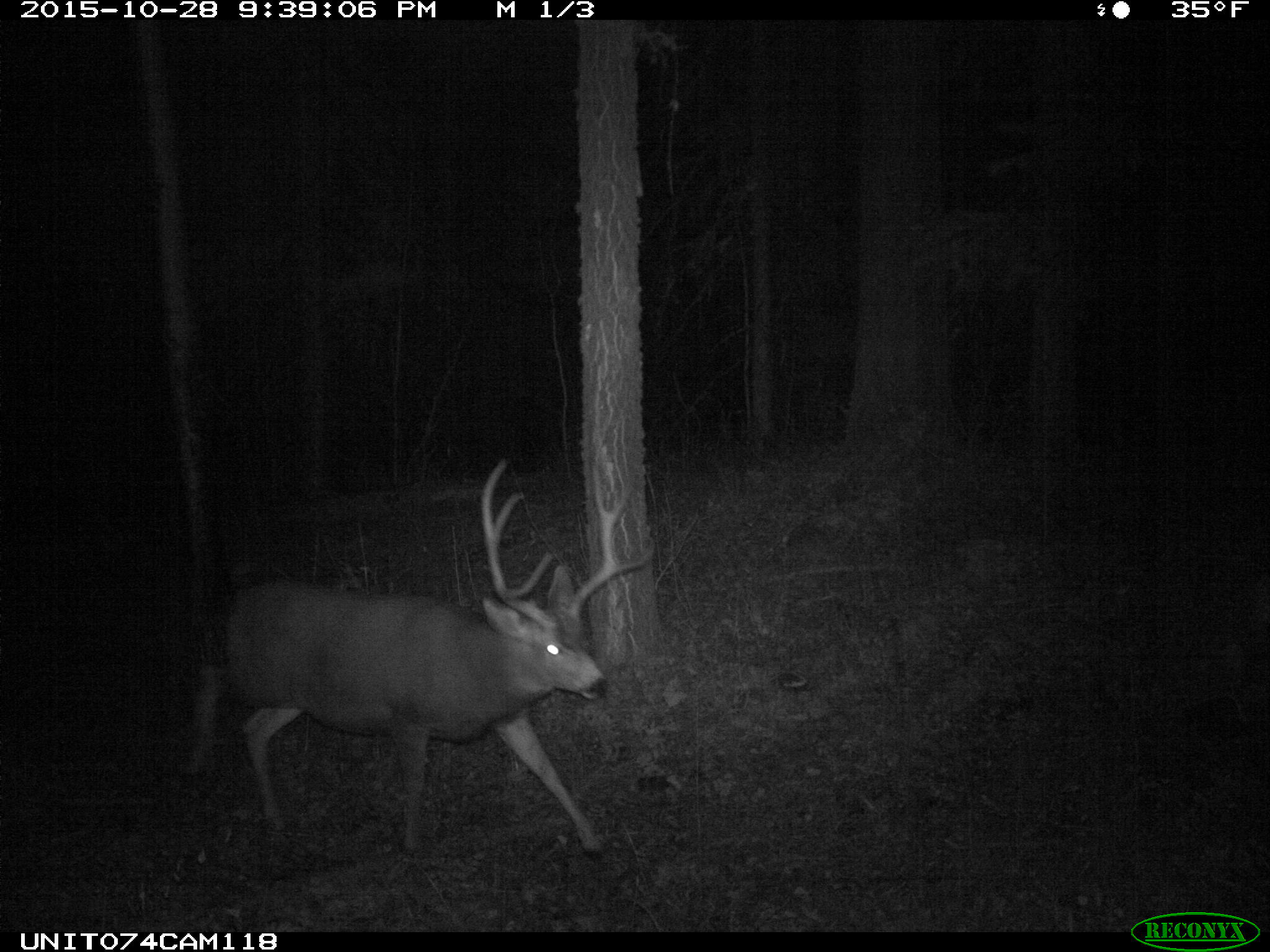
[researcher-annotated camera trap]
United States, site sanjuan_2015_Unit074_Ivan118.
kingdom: Animalia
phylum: Chordata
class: Mammalia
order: Artiodactyla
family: Cervidae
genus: Odocoileus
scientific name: Odocoileus hemionus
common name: mule deer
Odocoileus hemionus (mule deer).